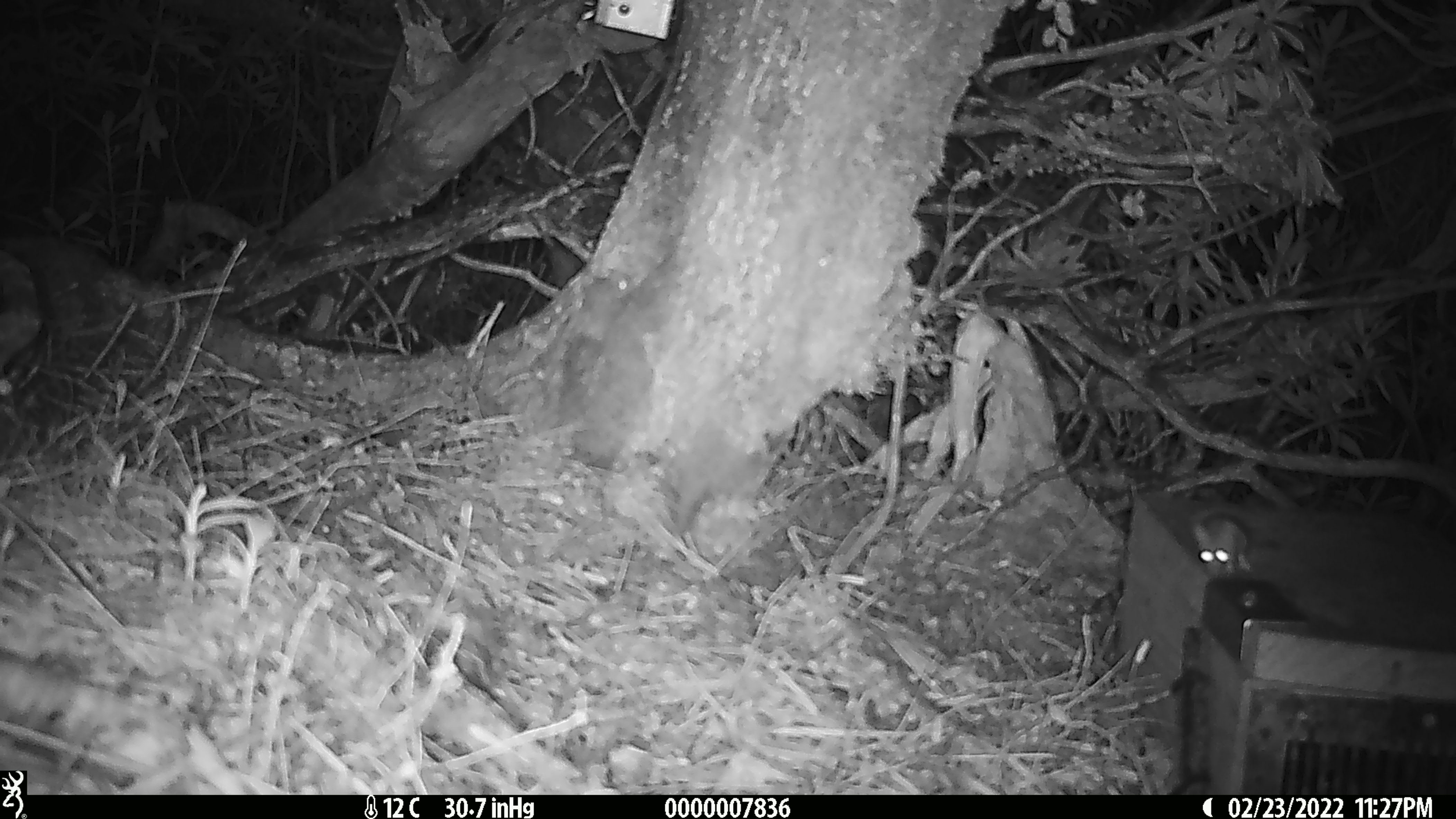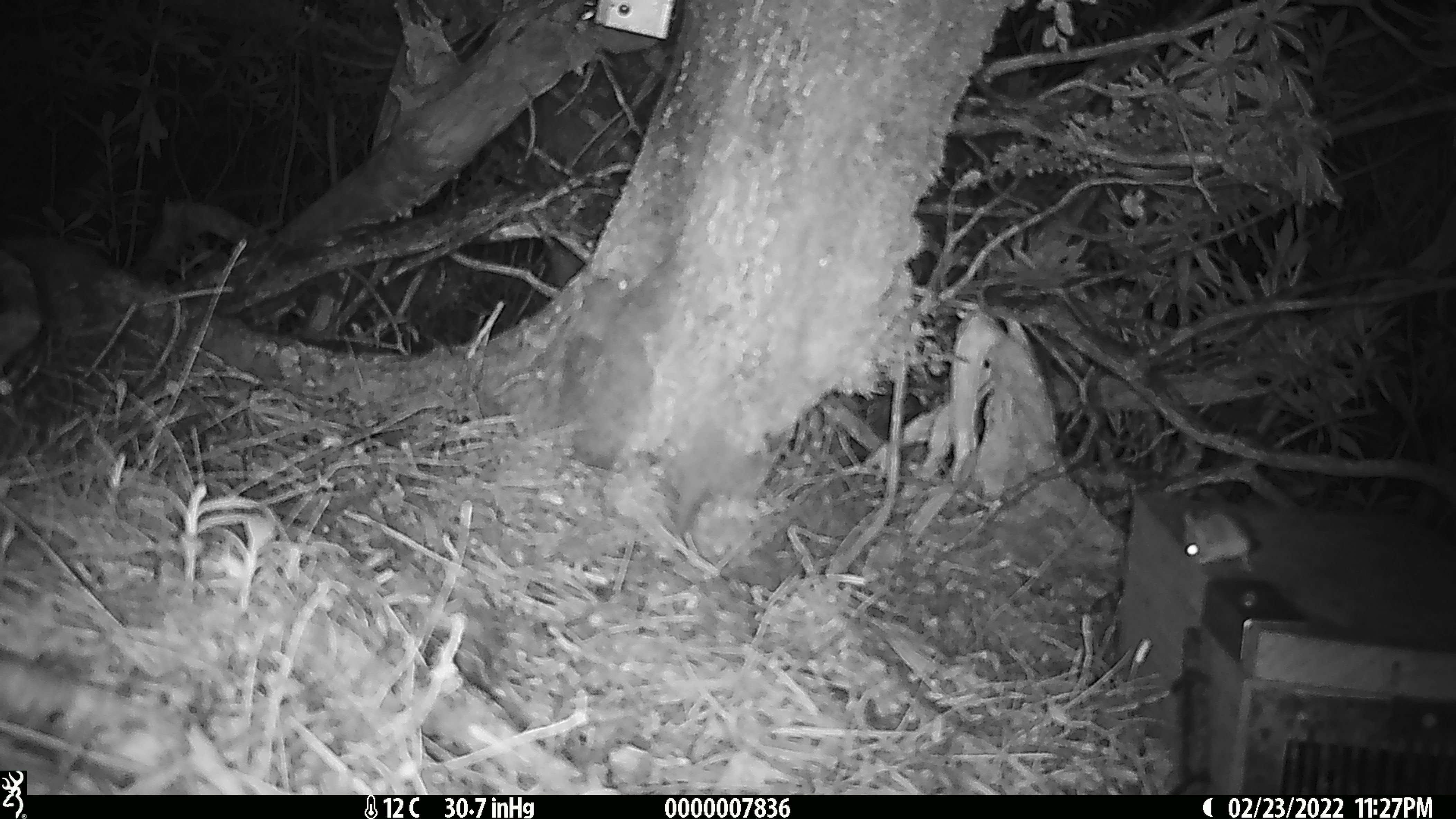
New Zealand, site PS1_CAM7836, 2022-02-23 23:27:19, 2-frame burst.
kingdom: Animalia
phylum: Chordata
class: Mammalia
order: Rodentia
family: Muridae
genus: Mus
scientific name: Mus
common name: mouse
Mouse (Mus).